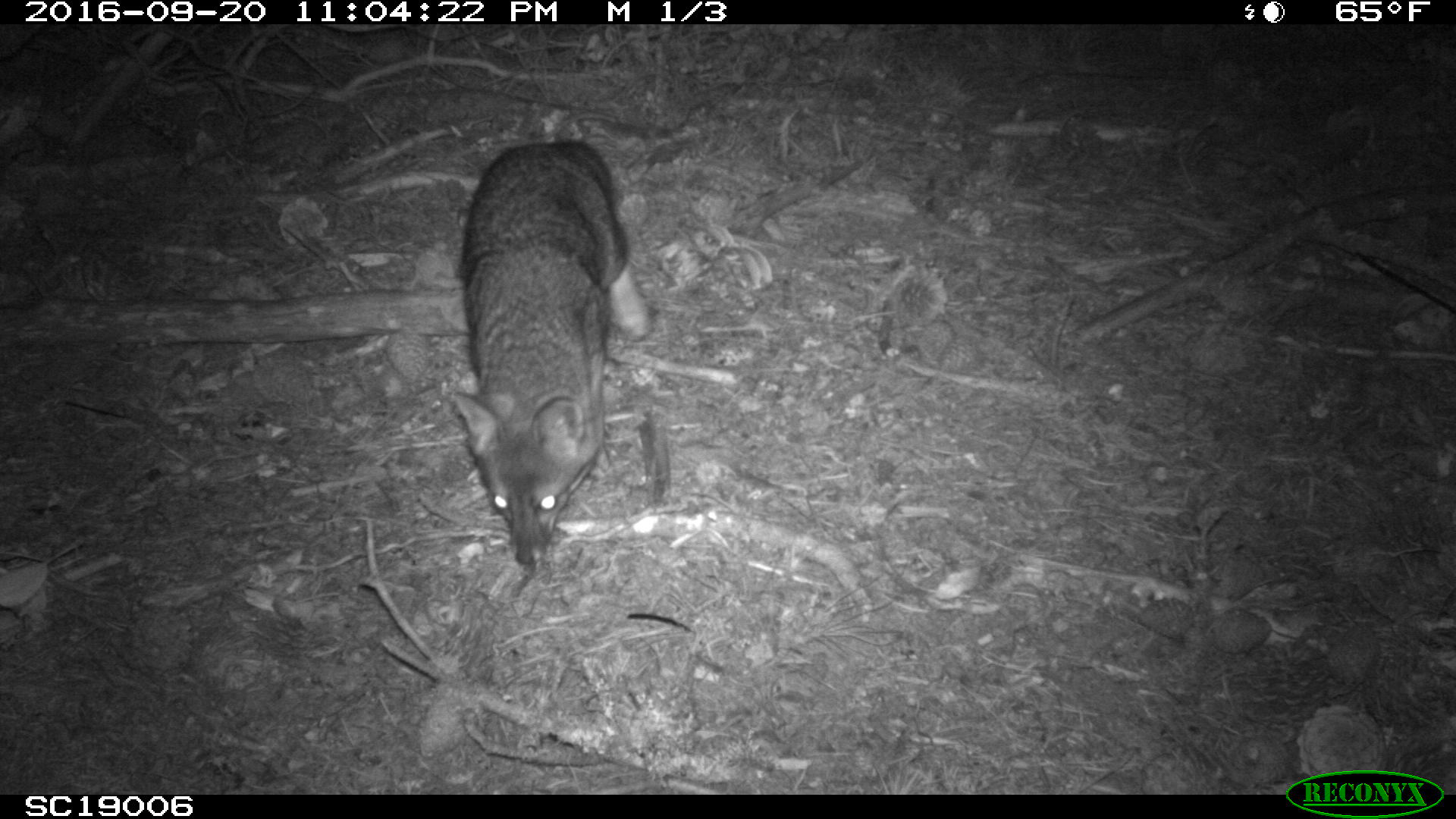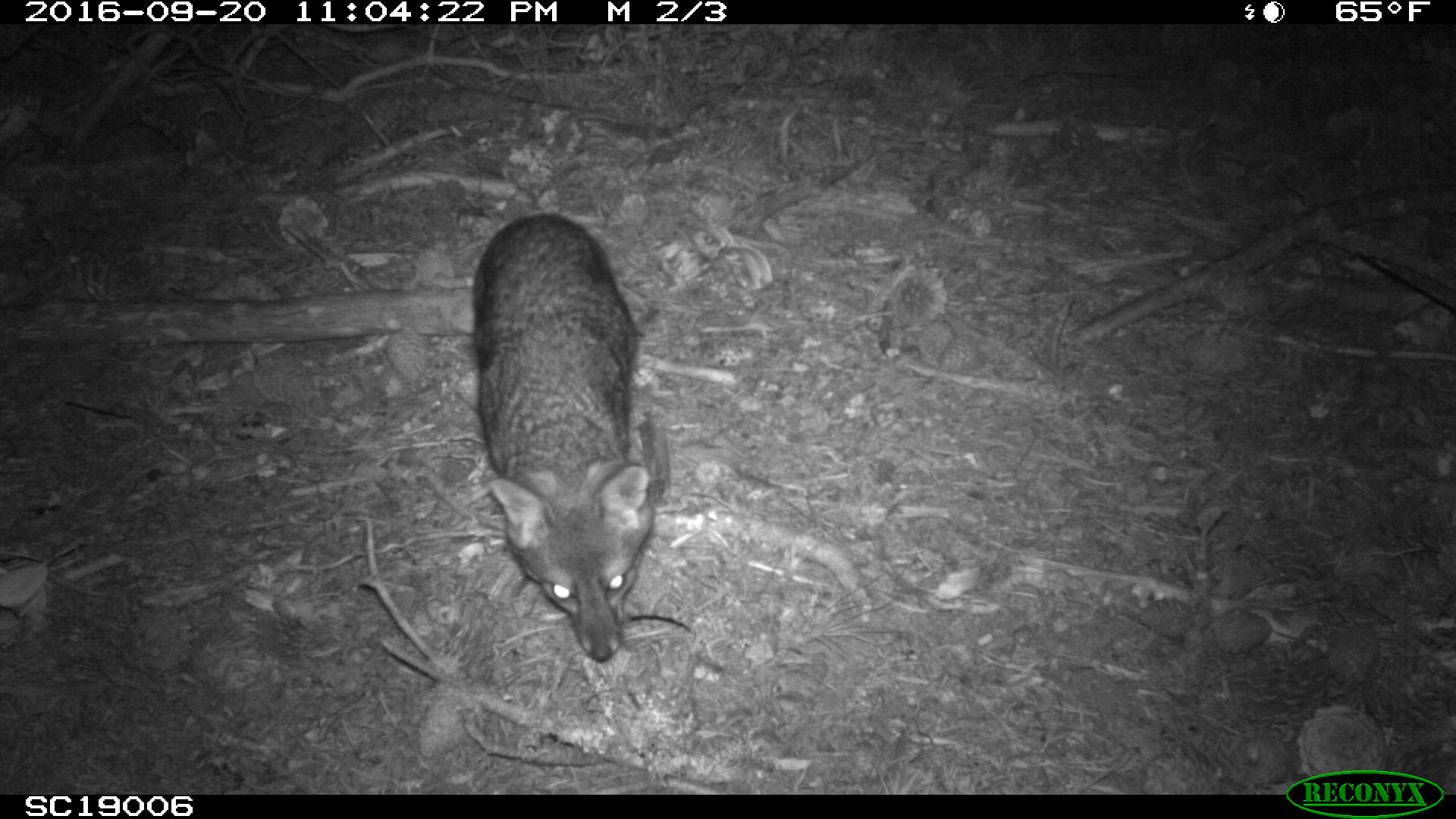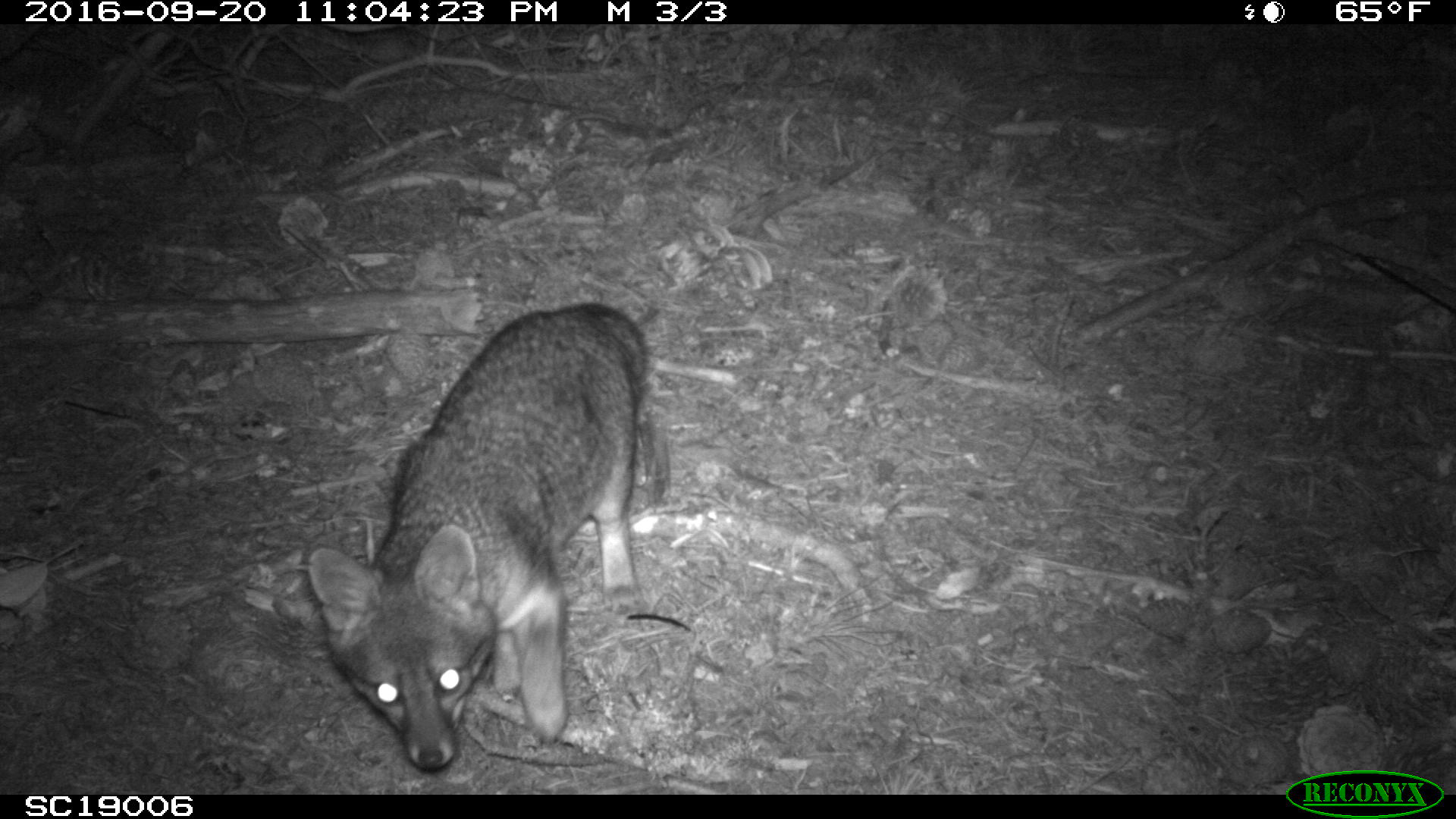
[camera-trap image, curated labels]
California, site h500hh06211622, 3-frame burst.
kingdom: Animalia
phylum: Chordata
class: Mammalia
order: Carnivora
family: Canidae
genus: Urocyon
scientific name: Urocyon littoralis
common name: island fox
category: fox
Fox (island fox) (Urocyon littoralis).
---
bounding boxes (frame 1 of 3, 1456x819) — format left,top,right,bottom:
fox: 450,141,650,565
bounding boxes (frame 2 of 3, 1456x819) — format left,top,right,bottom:
fox: 473,214,657,666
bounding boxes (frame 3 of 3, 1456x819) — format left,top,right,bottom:
fox: 306,302,667,767